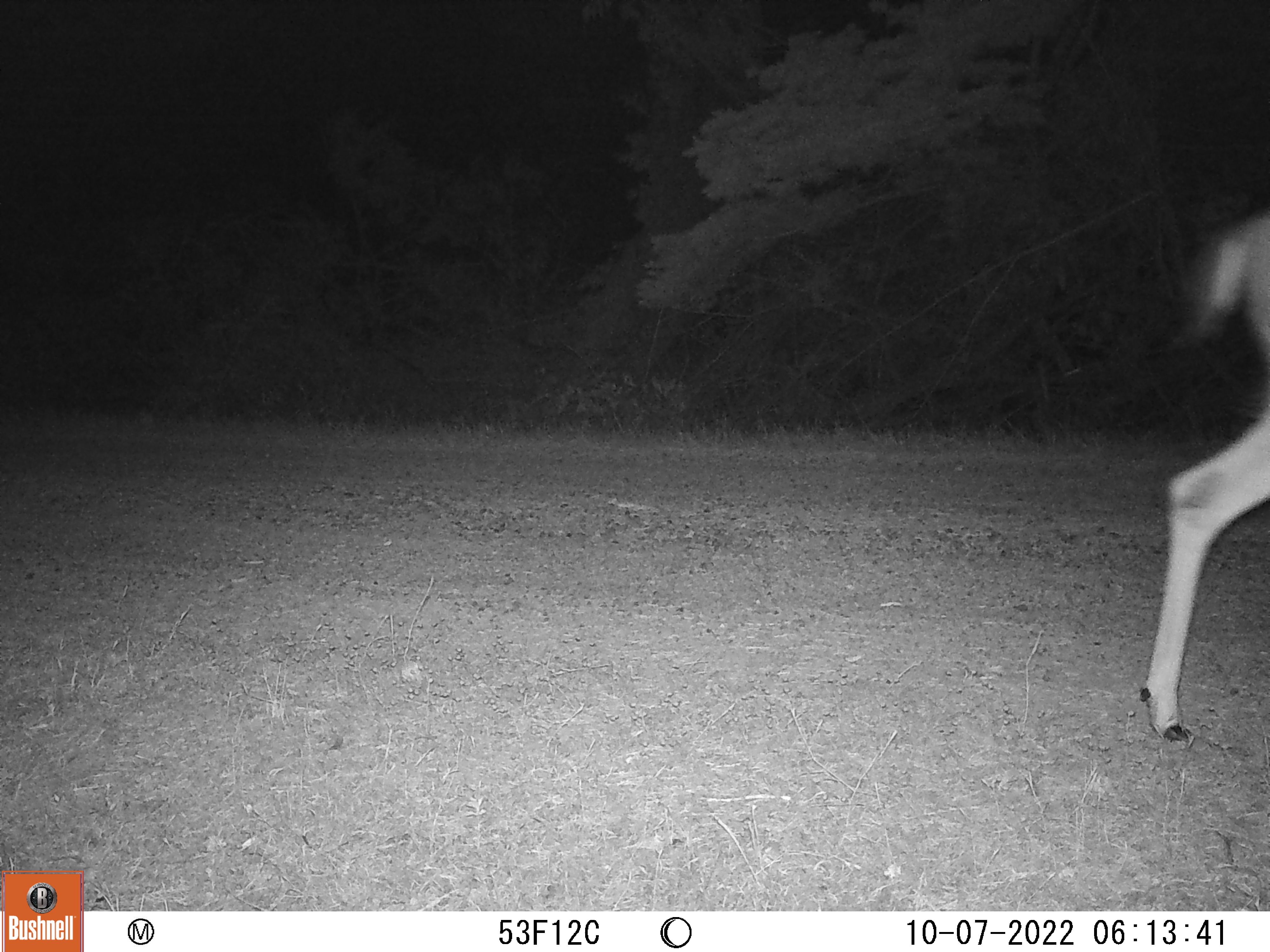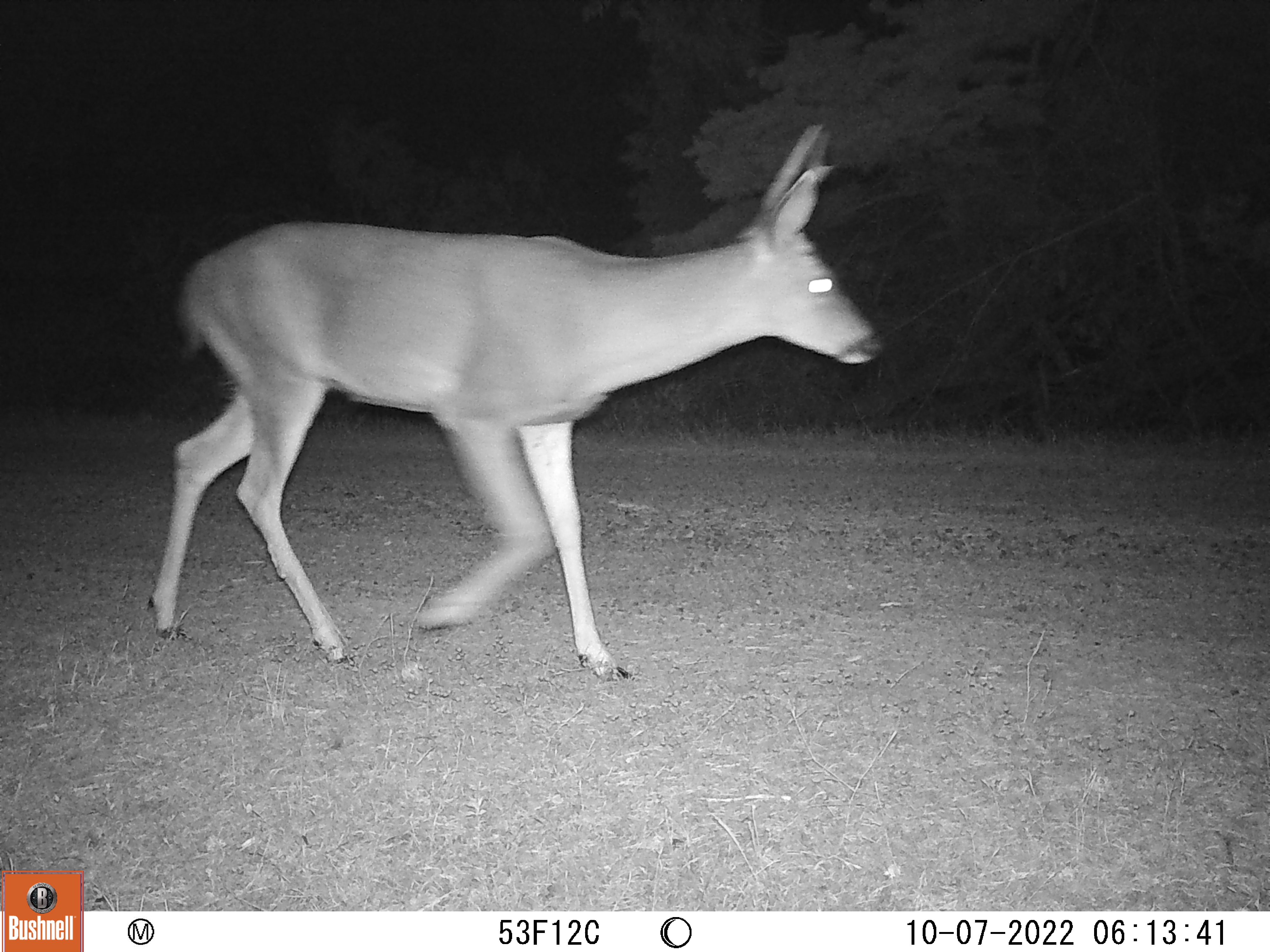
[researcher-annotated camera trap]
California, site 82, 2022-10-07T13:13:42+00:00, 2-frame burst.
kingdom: Animalia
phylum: Chordata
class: Mammalia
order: Artiodactyla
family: Cervidae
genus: Odocoileus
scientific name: Odocoileus hemionus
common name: mule deer